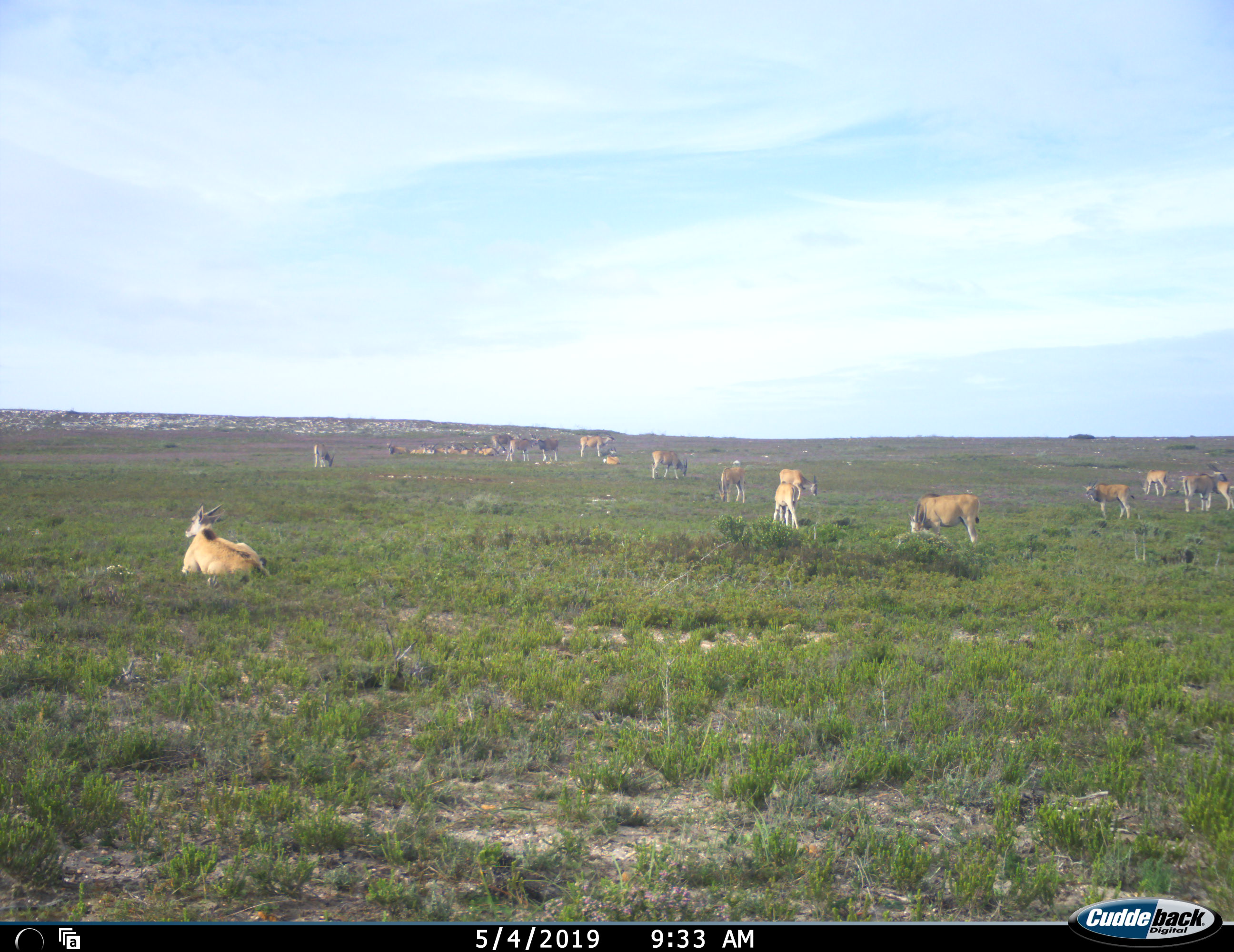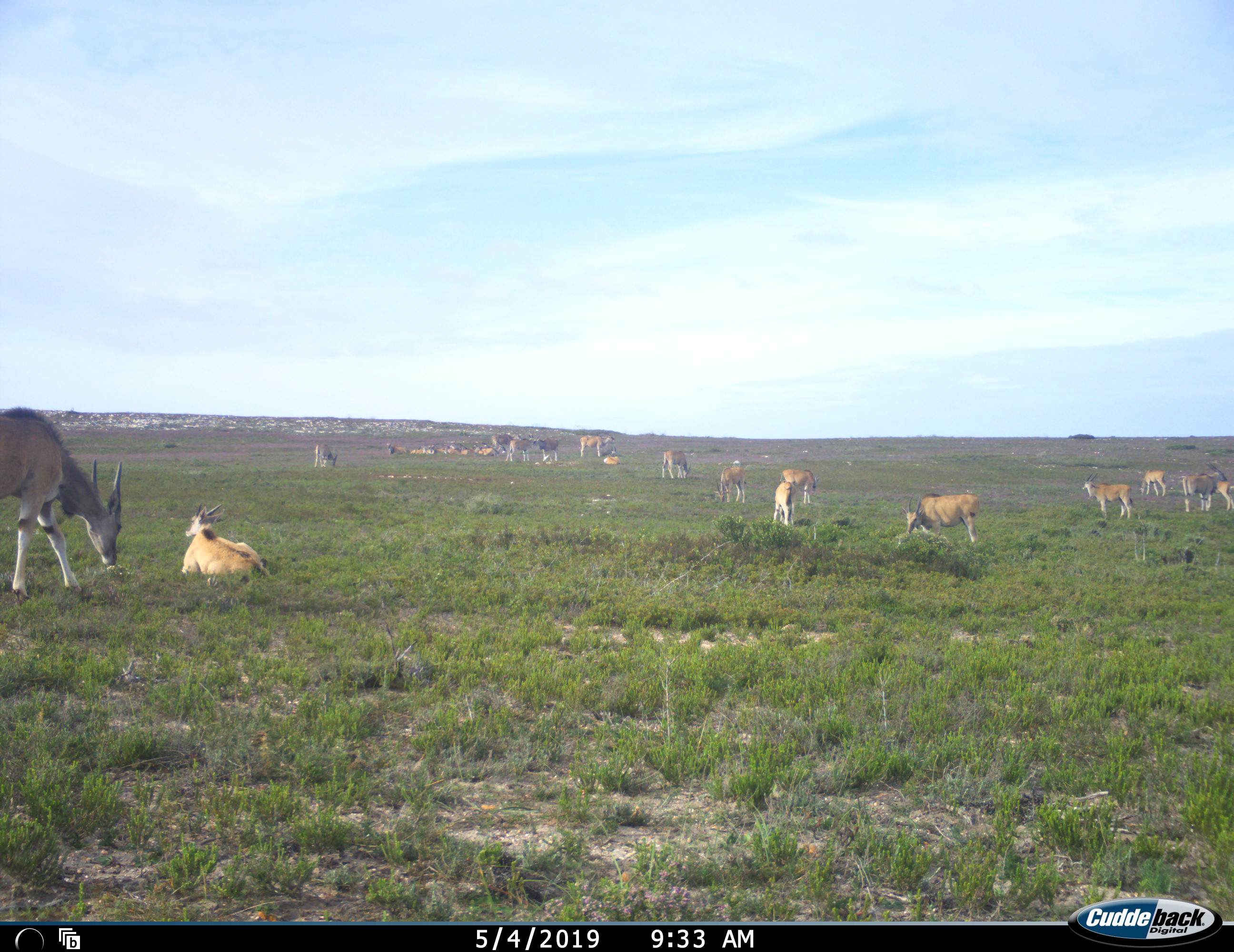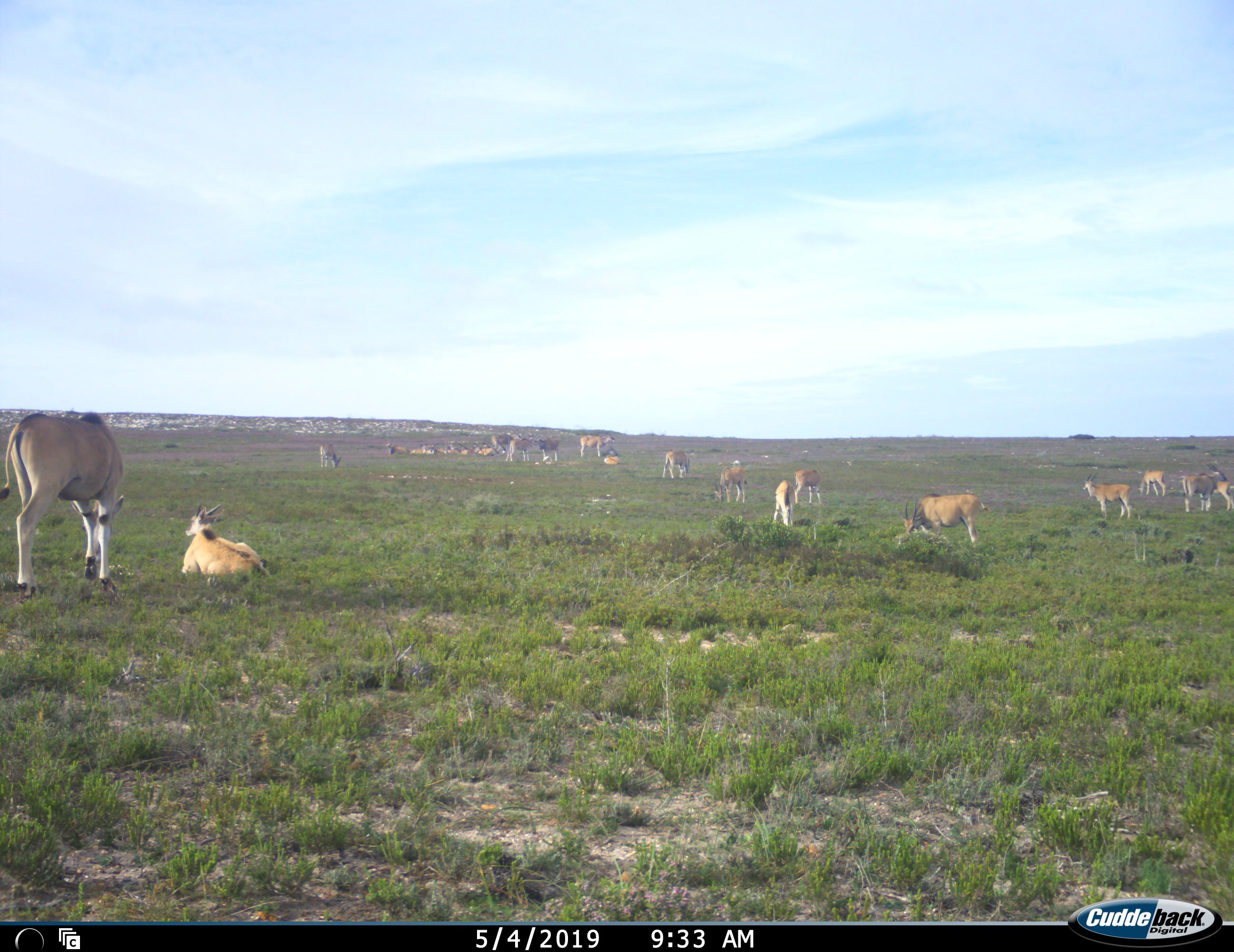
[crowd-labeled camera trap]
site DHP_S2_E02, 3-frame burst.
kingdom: Animalia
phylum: Chordata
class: Mammalia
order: Artiodactyla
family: Bovidae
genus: Tragelaphus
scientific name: Tragelaphus oryx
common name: eland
Eland (Tragelaphus oryx), count 11-50. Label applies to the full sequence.